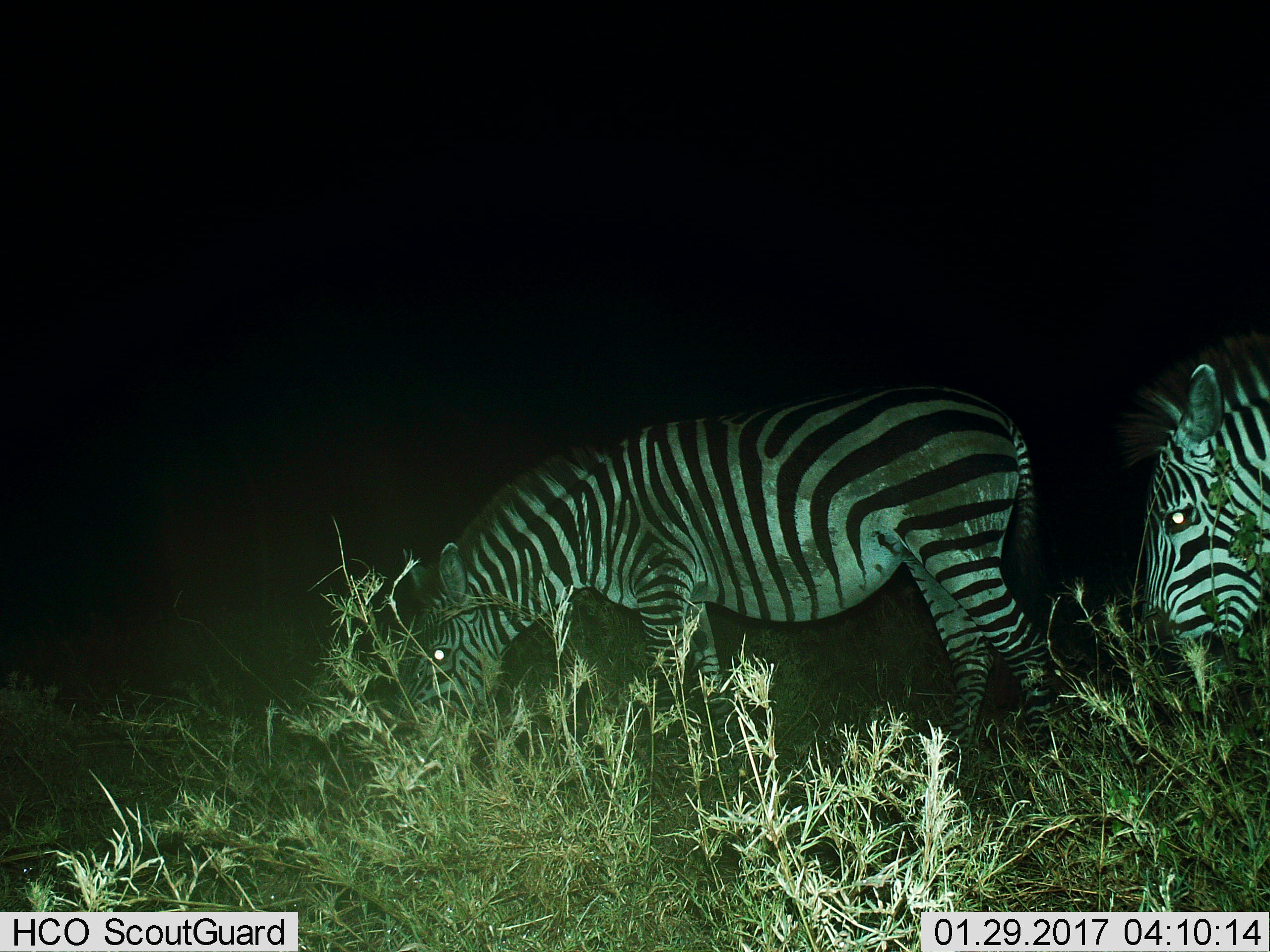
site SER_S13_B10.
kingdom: Animalia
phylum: Chordata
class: Mammalia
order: Perissodactyla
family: Equidae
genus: Equus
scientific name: Equus quagga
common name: plains zebra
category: zebraplains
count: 2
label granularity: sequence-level